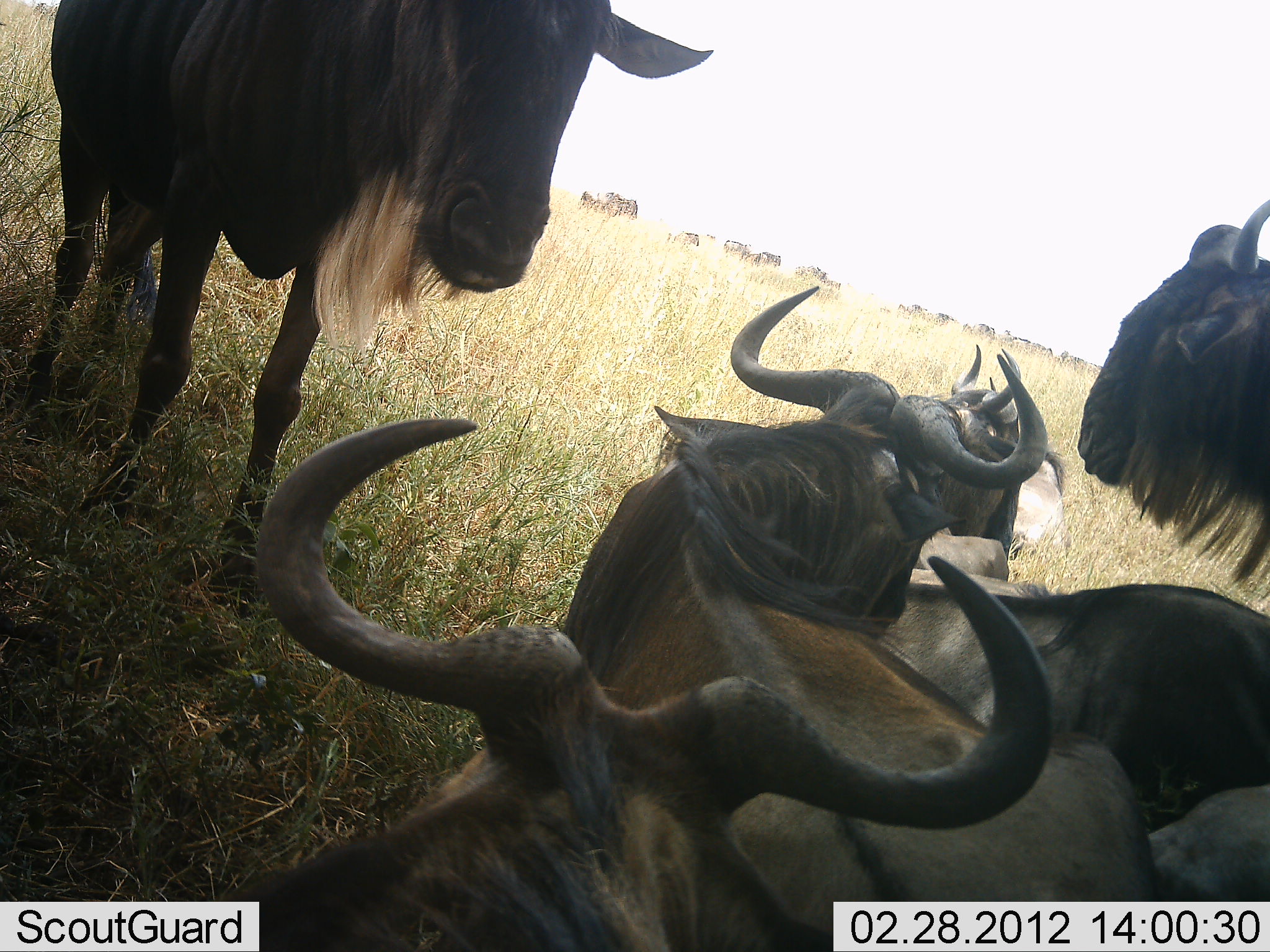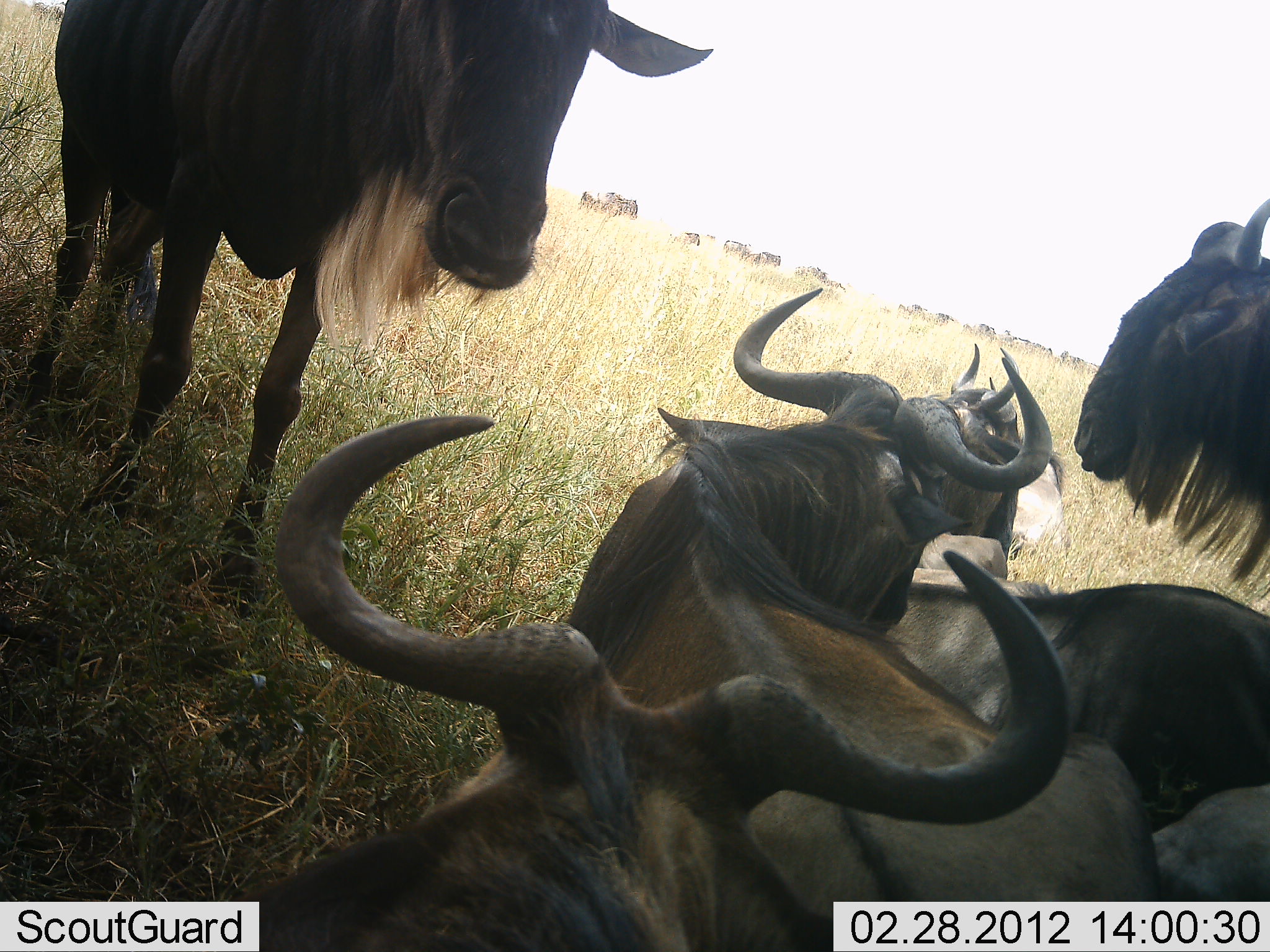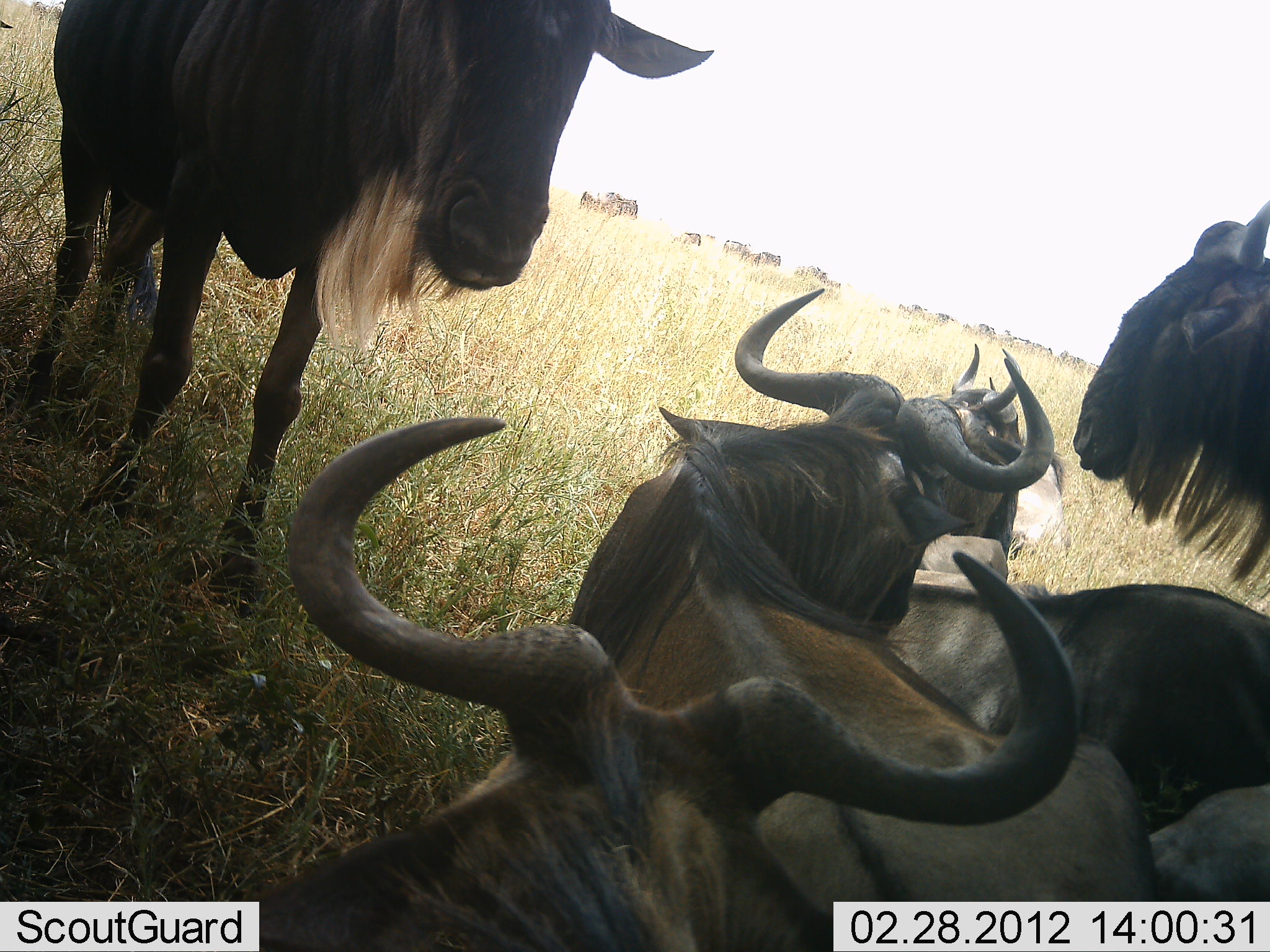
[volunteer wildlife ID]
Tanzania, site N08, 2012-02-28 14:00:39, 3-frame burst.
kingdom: Animalia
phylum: Chordata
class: Mammalia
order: Artiodactyla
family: Bovidae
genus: Connochaetes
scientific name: Connochaetes taurinus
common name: blue wildebeest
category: wildebeest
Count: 11-50.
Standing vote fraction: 76%.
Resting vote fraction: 100%.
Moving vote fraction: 6%.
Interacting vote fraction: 0%.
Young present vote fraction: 0%.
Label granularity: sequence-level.